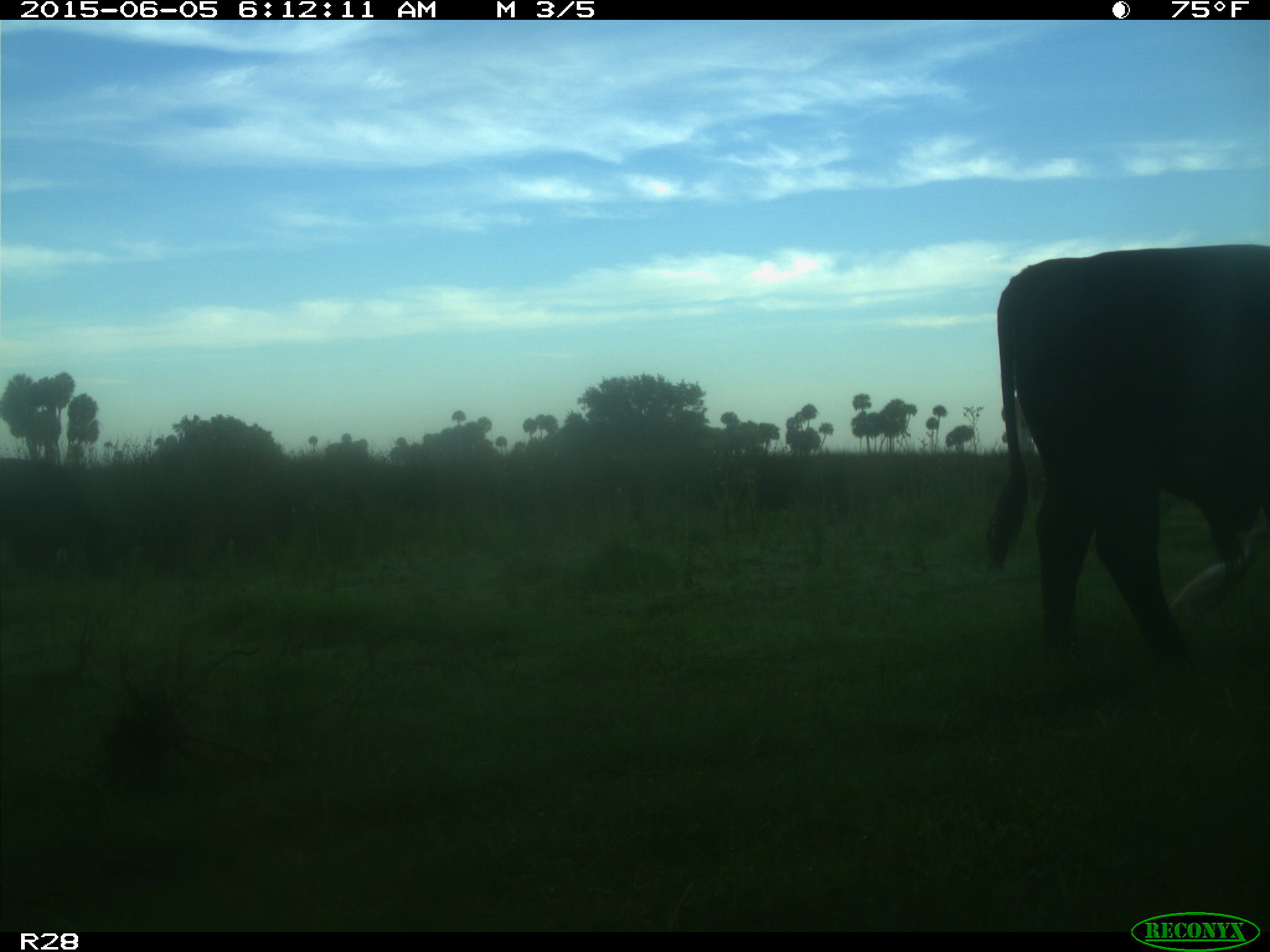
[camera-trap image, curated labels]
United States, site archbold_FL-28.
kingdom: Animalia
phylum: Chordata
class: Mammalia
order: Artiodactyla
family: Bovidae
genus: Bos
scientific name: Bos taurus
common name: domestic cow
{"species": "Bos taurus (domestic cow)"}